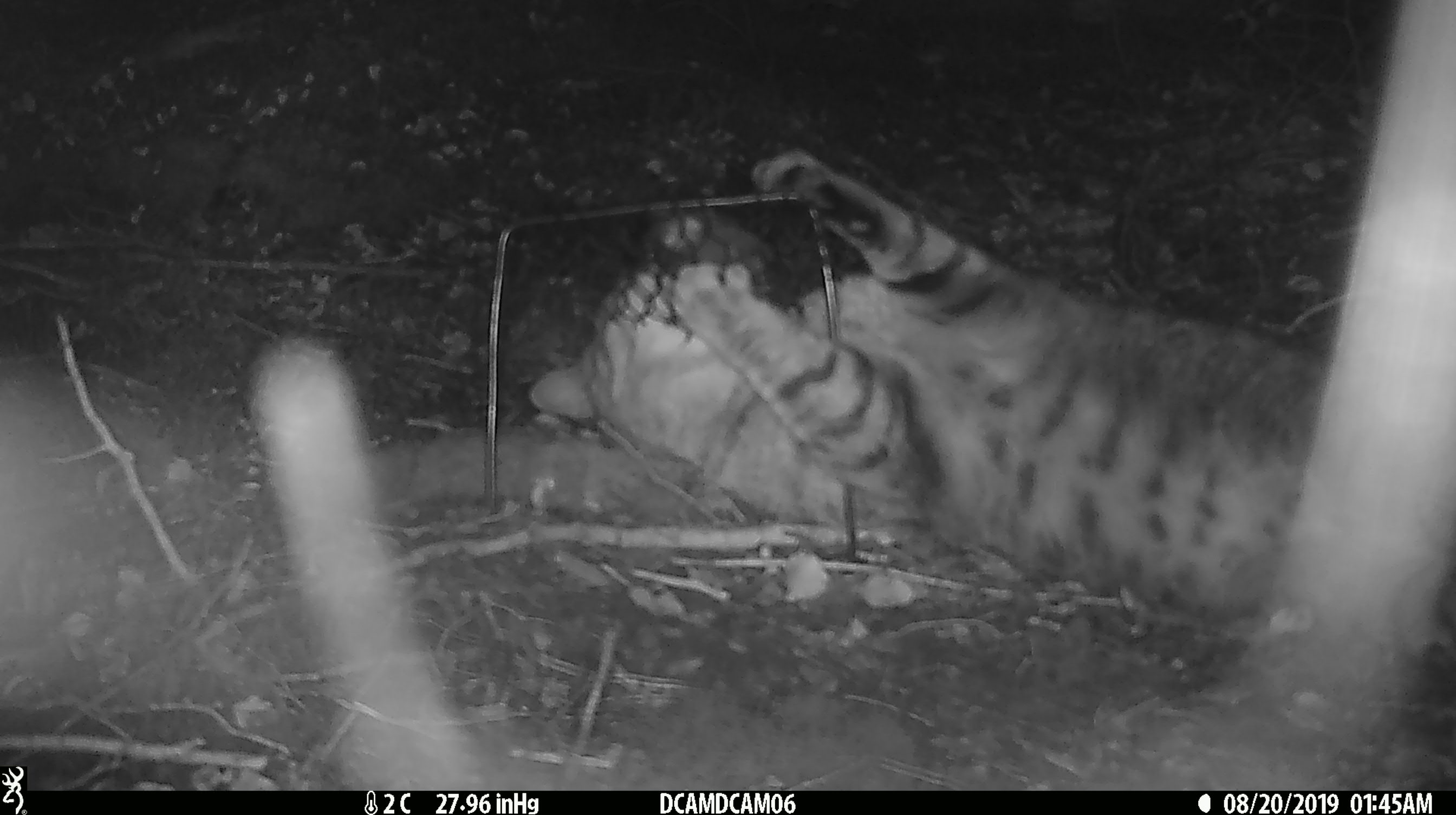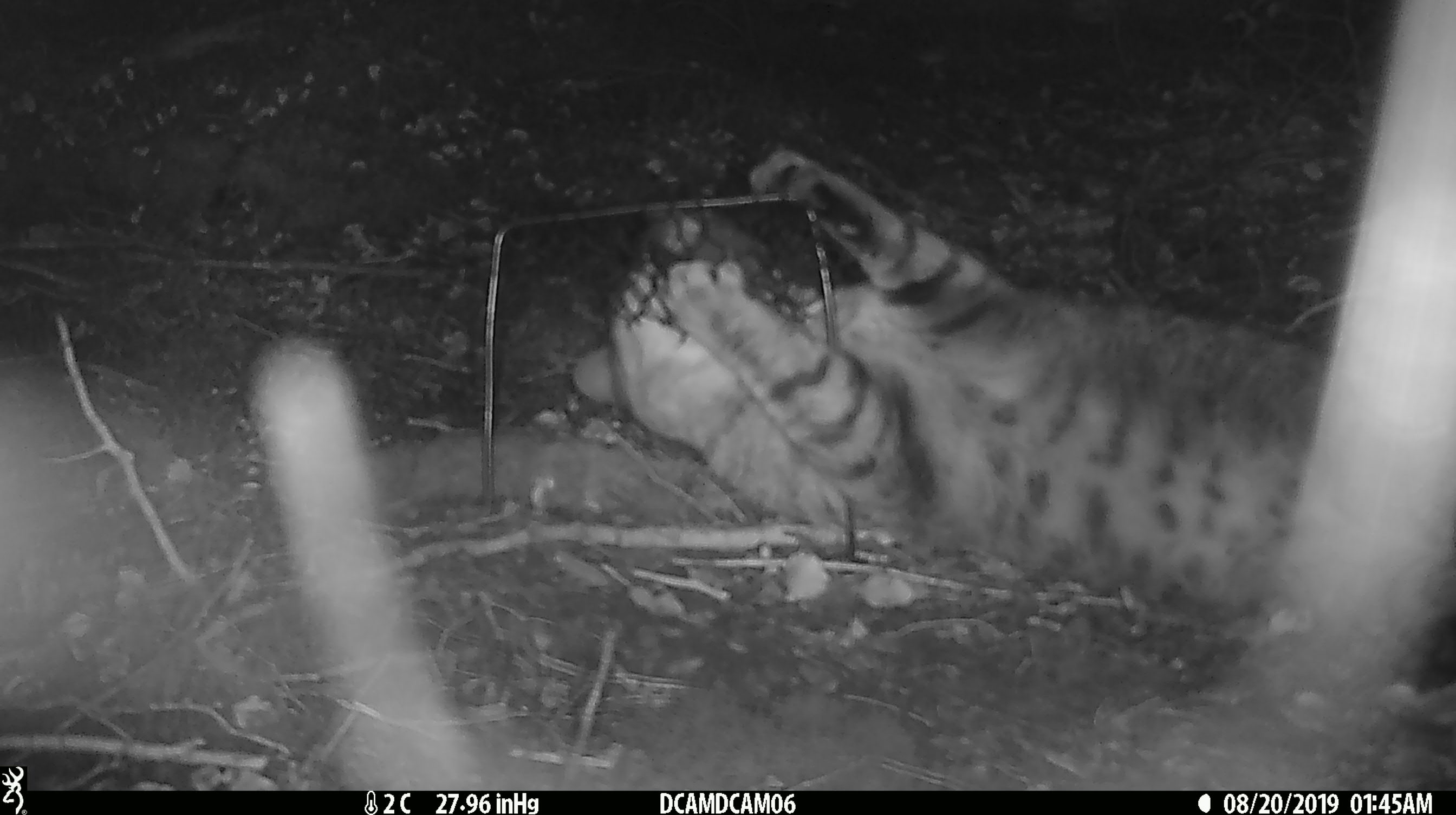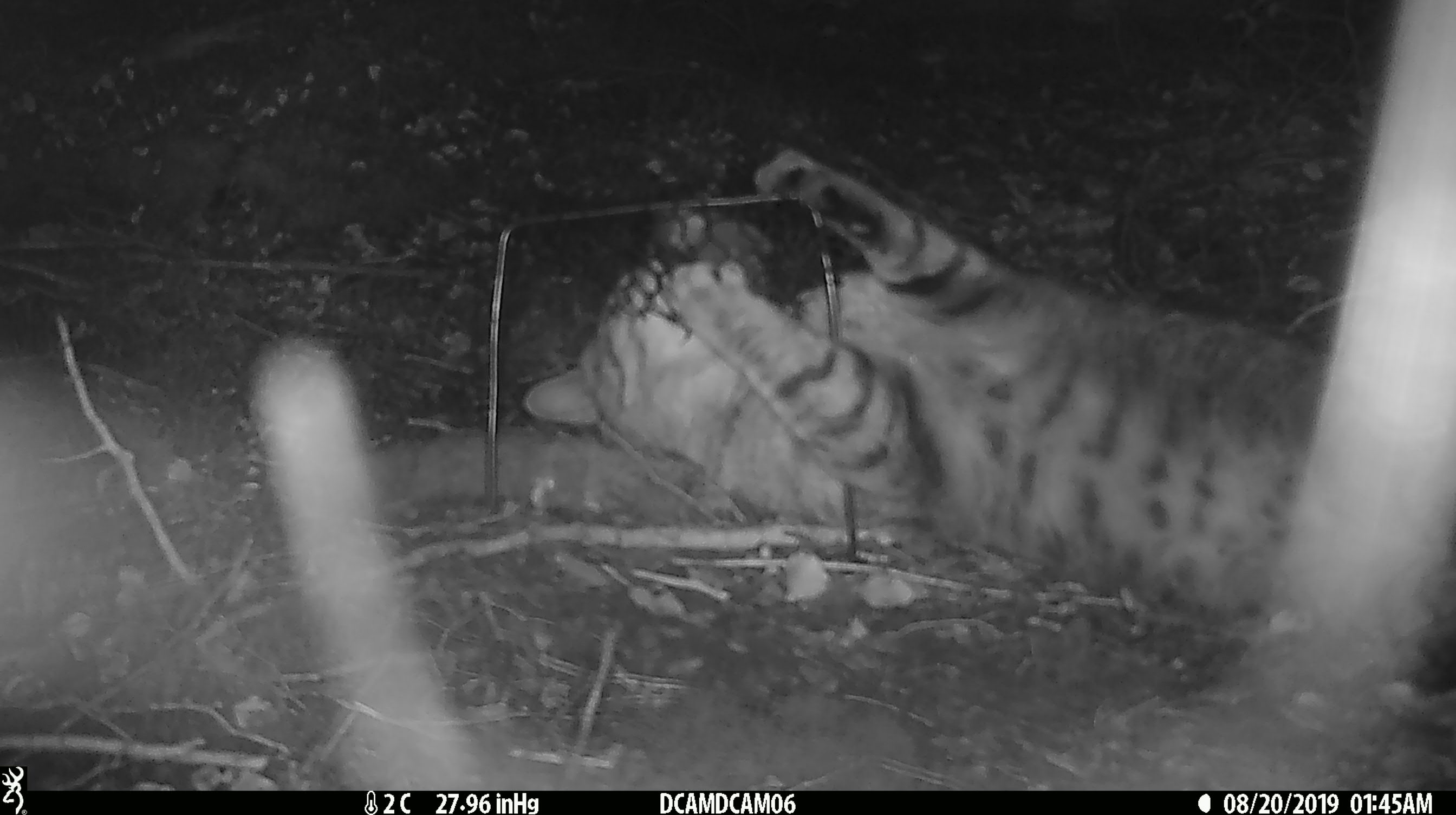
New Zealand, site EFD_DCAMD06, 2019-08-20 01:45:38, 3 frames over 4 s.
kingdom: Animalia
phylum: Chordata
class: Mammalia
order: Carnivora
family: Felidae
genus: Felis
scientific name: Felis catus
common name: domestic cat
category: cat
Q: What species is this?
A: Cat (domestic cat) (Felis catus).